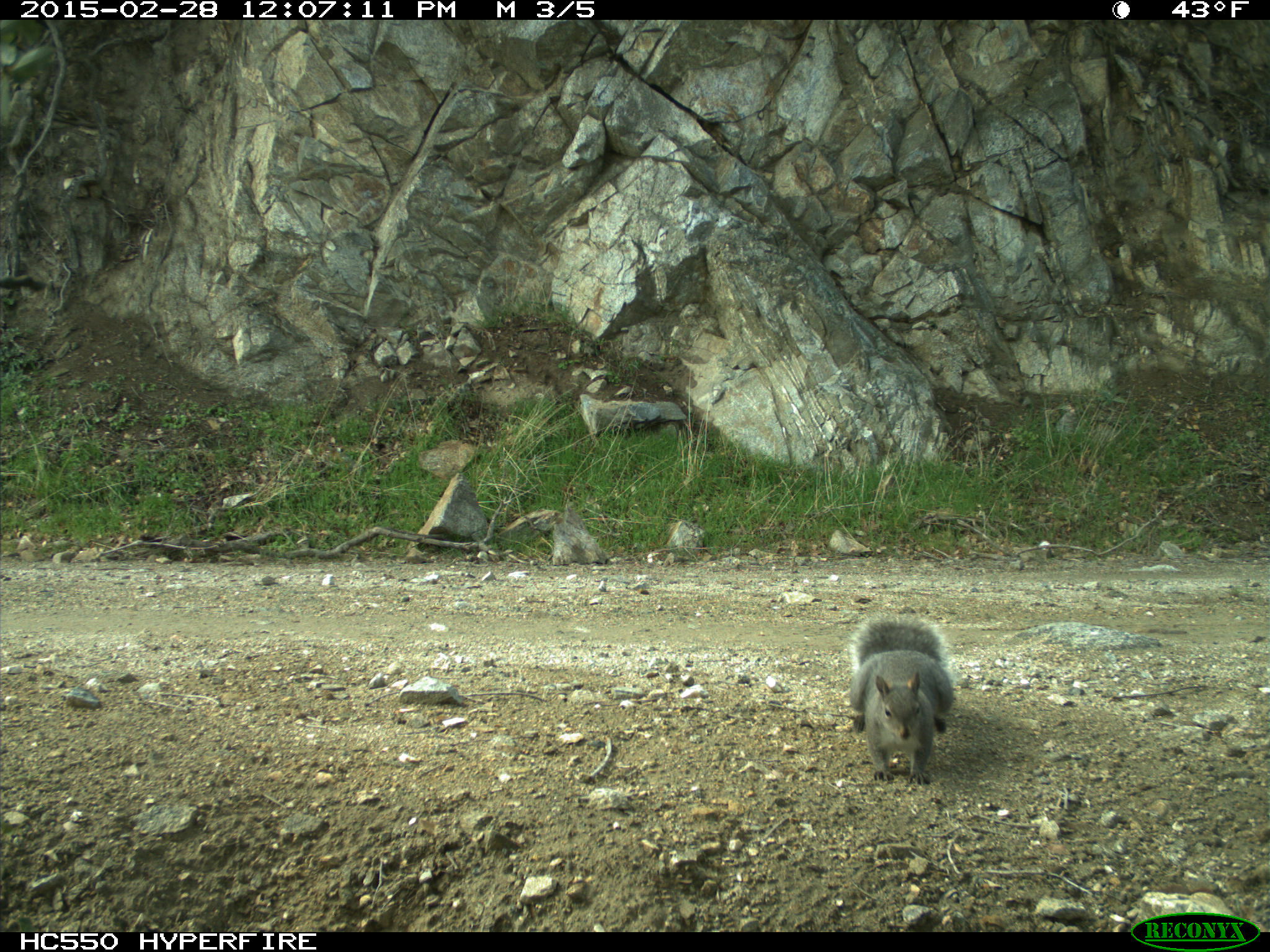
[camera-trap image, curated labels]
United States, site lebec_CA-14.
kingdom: Animalia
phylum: Chordata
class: Mammalia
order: Rodentia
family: Sciuridae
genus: Sciurus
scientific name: Sciurus carolinensis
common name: eastern gray squirrel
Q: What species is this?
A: Sciurus carolinensis (eastern gray squirrel).